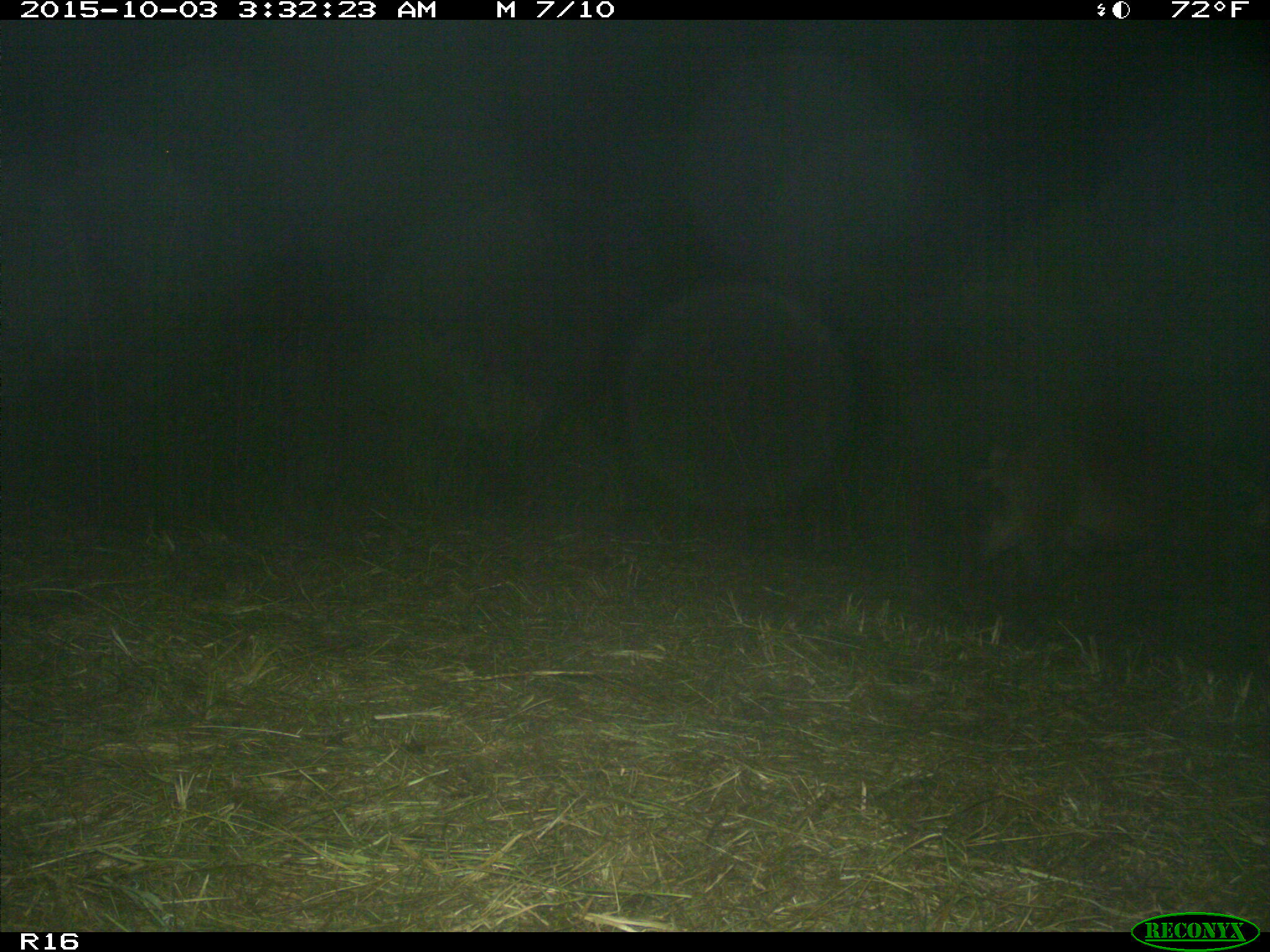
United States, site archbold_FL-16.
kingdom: Animalia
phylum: Chordata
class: Mammalia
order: Artiodactyla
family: Suidae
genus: Sus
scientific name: Sus scrofa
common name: wild boar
Sus scrofa (wild boar).